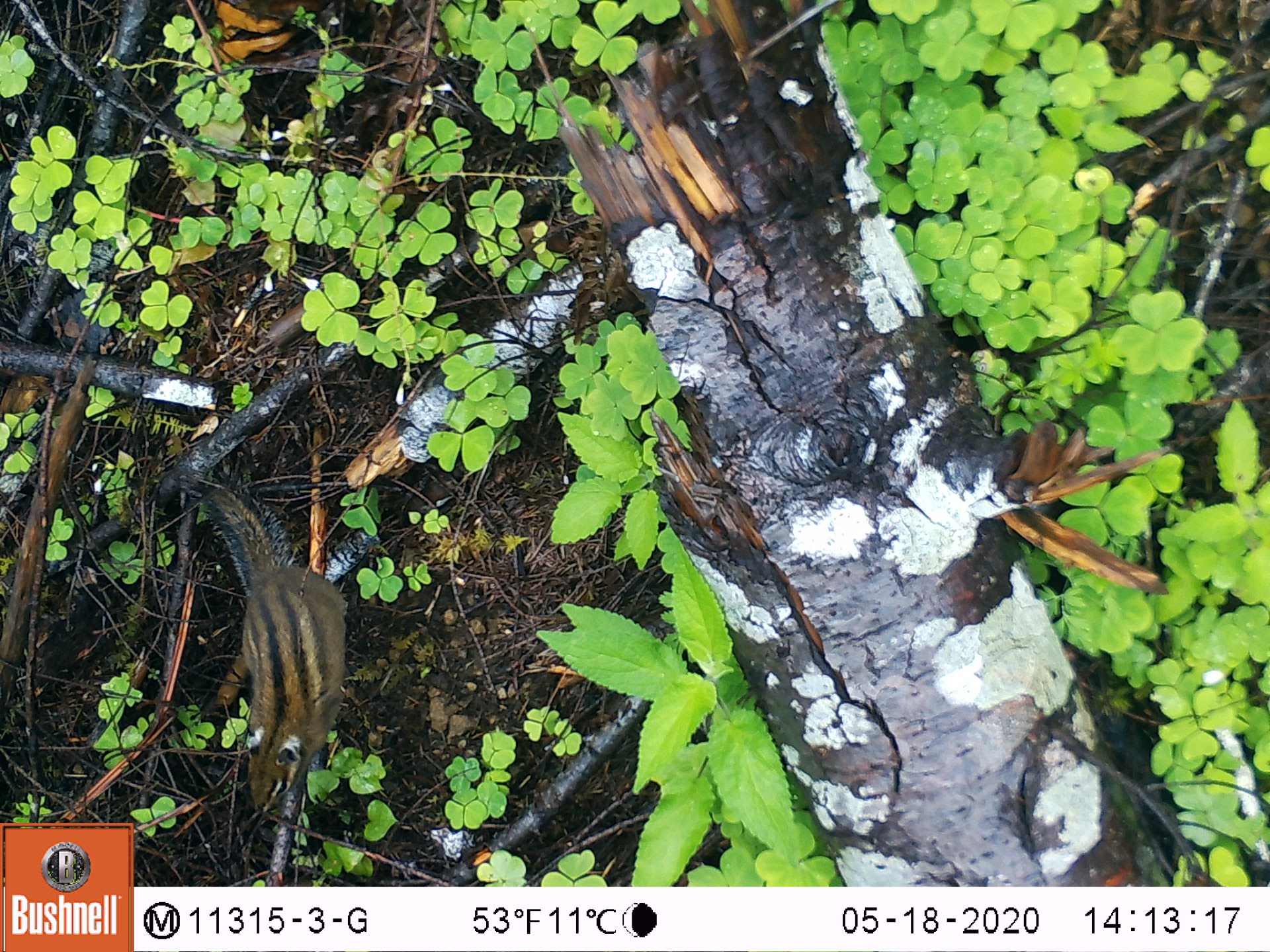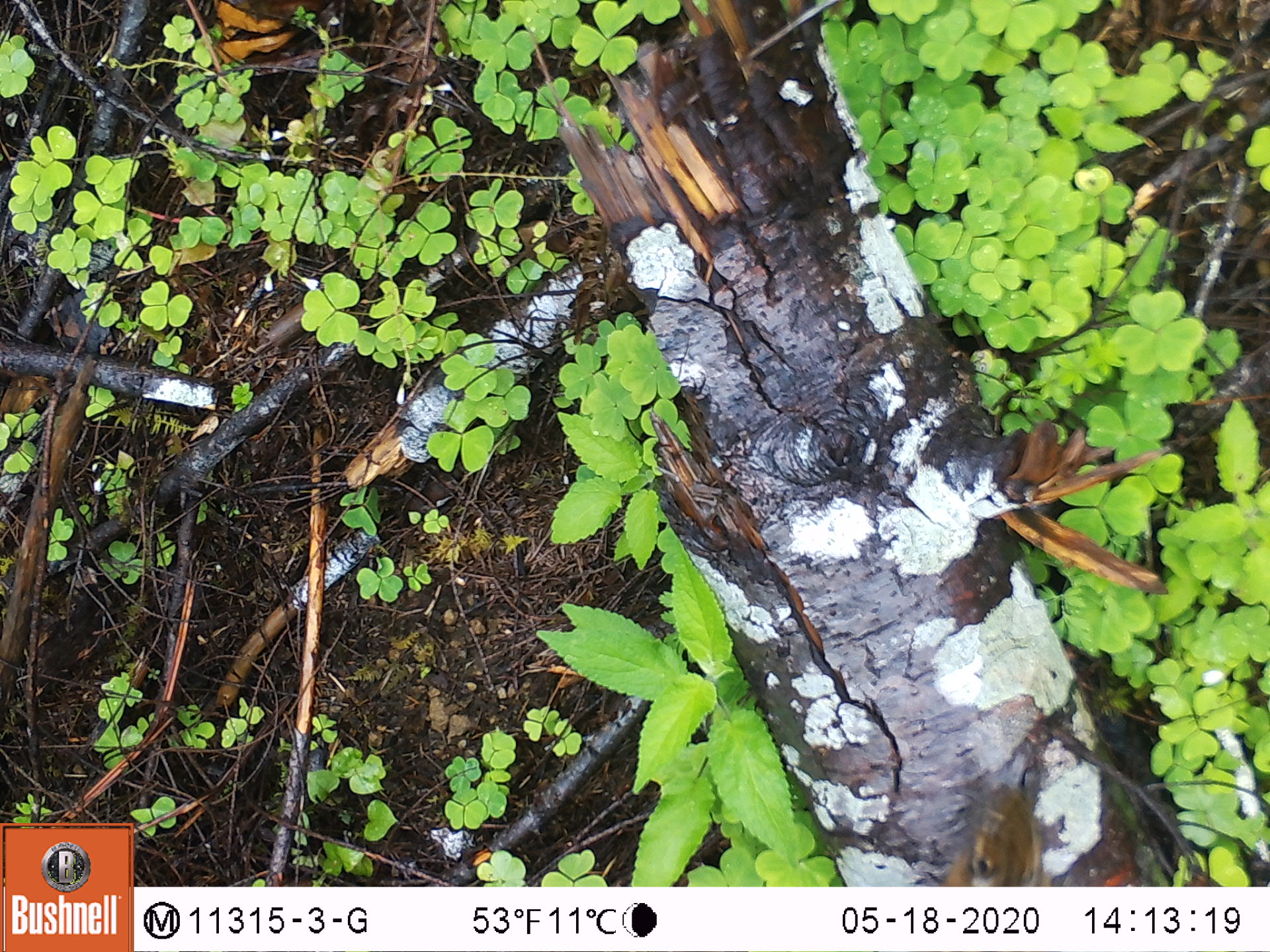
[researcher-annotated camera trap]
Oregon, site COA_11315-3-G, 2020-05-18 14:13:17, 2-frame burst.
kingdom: Animalia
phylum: Chordata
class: Mammalia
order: Rodentia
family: Sciuridae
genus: Neotamias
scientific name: Neotamias townsendii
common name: townsend's chipmunk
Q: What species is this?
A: Townsend's chipmunk (Neotamias townsendii).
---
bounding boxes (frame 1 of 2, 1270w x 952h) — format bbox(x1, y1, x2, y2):
townsend's chipmunk: bbox(179, 472, 355, 818)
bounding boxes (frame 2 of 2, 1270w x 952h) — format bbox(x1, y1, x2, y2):
townsend's chipmunk: bbox(941, 785, 1053, 884)